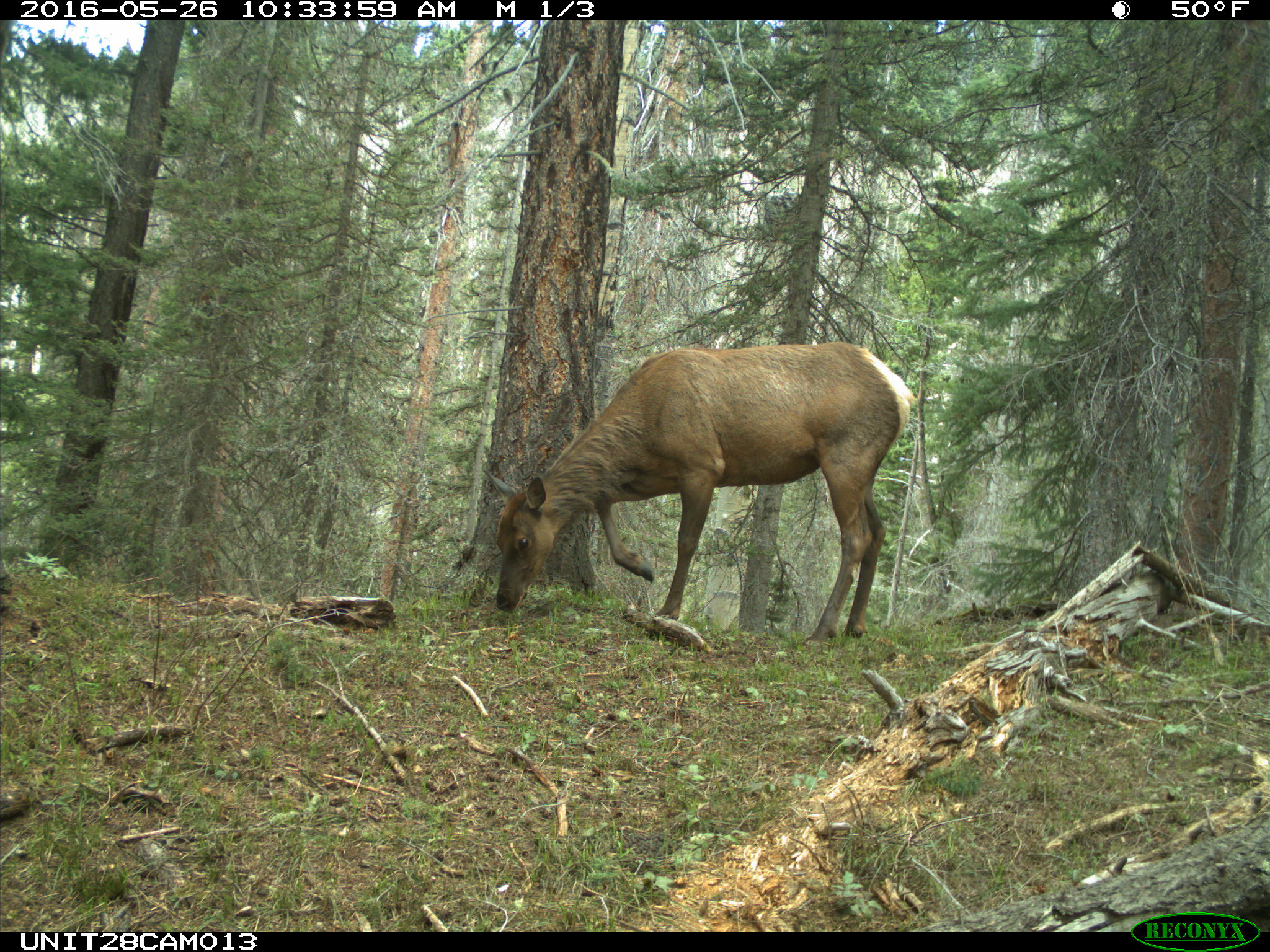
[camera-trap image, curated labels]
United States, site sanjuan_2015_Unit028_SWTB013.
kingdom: Animalia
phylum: Chordata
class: Mammalia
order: Artiodactyla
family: Cervidae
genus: Cervus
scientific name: Cervus elaphus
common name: red deer